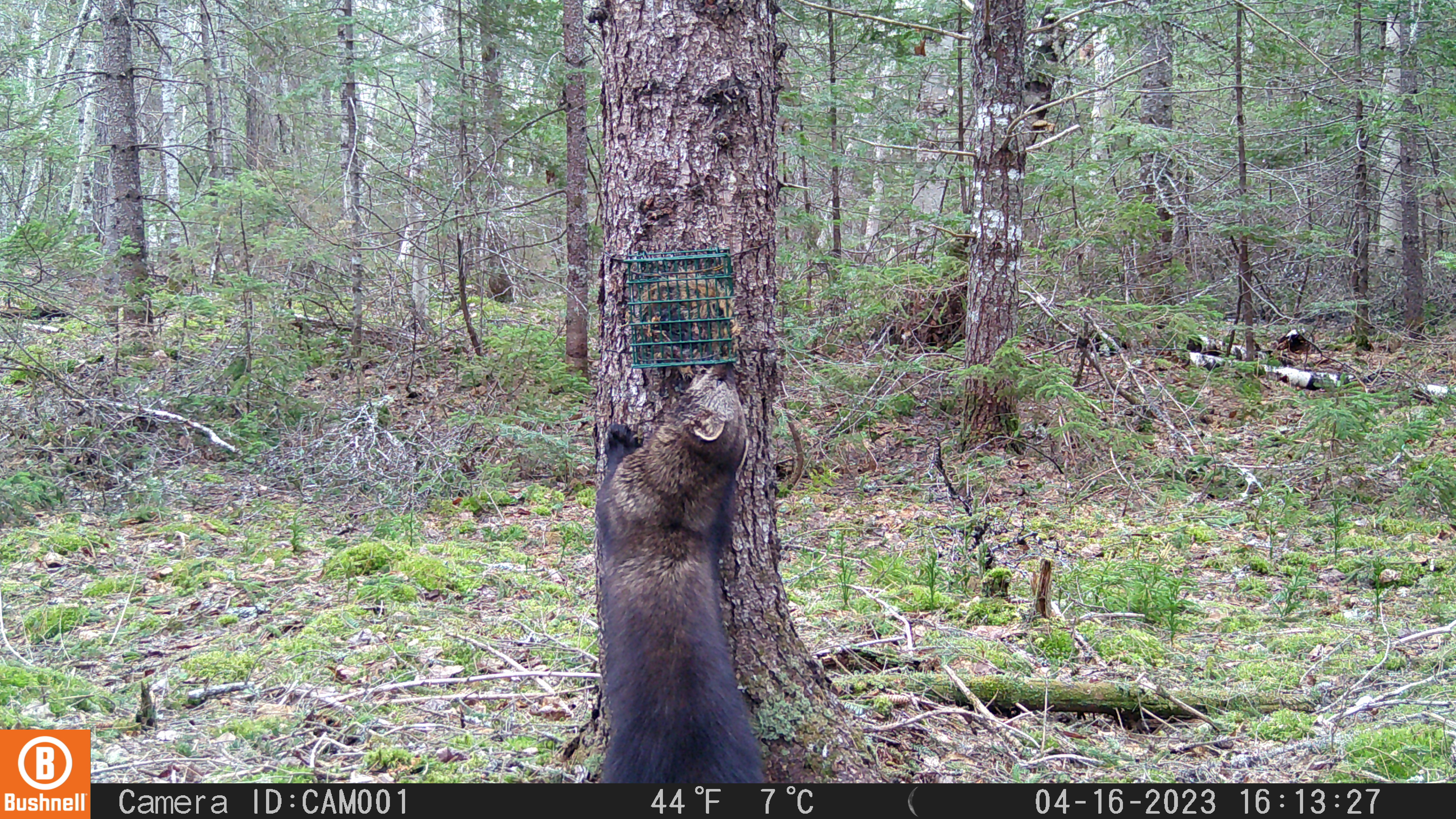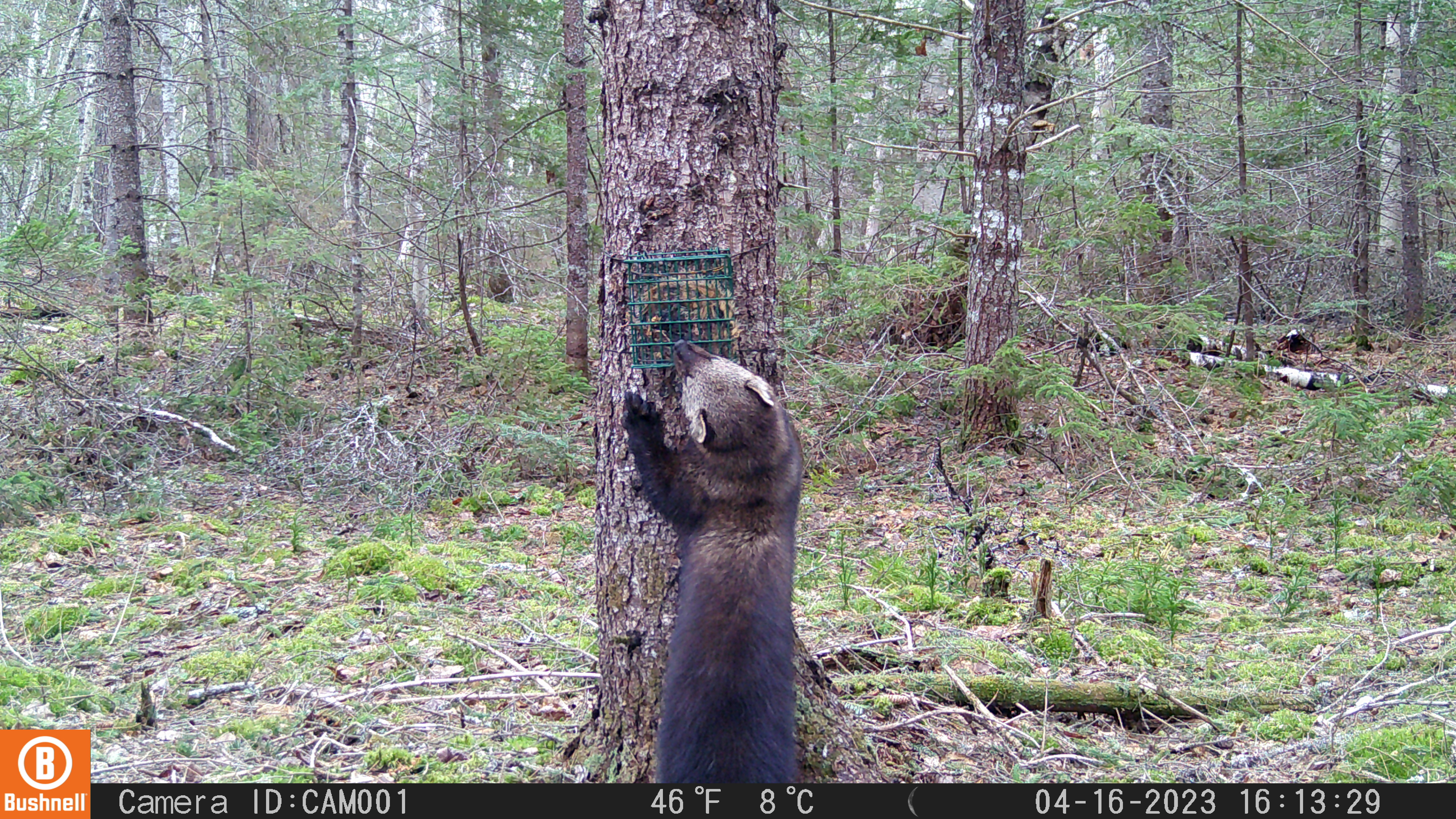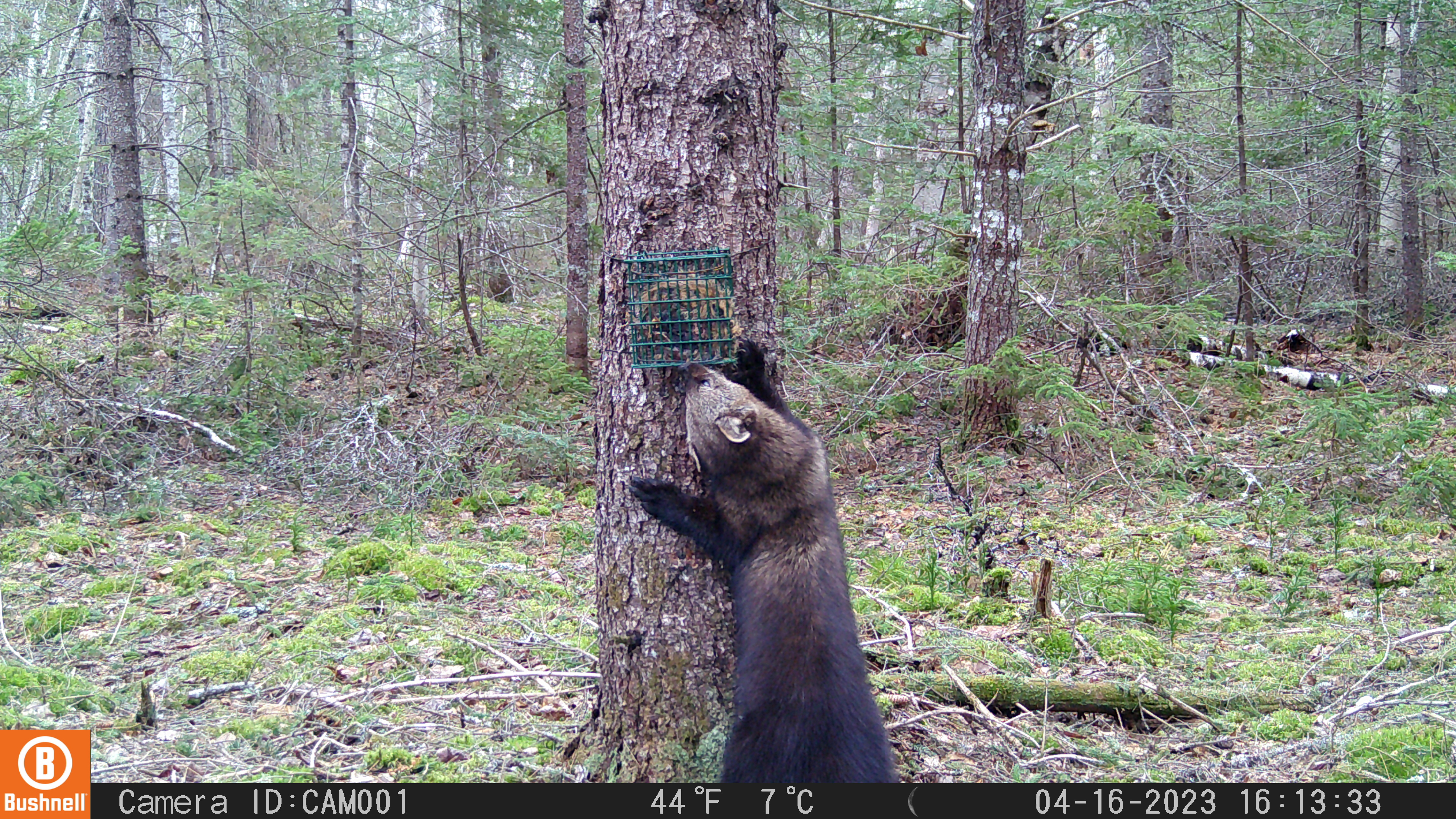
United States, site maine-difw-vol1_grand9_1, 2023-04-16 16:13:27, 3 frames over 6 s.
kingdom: Animalia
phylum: Chordata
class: Mammalia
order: Carnivora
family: Mustelidae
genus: Pekania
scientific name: Pekania pennanti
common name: fisher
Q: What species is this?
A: Fisher (Pekania pennanti).